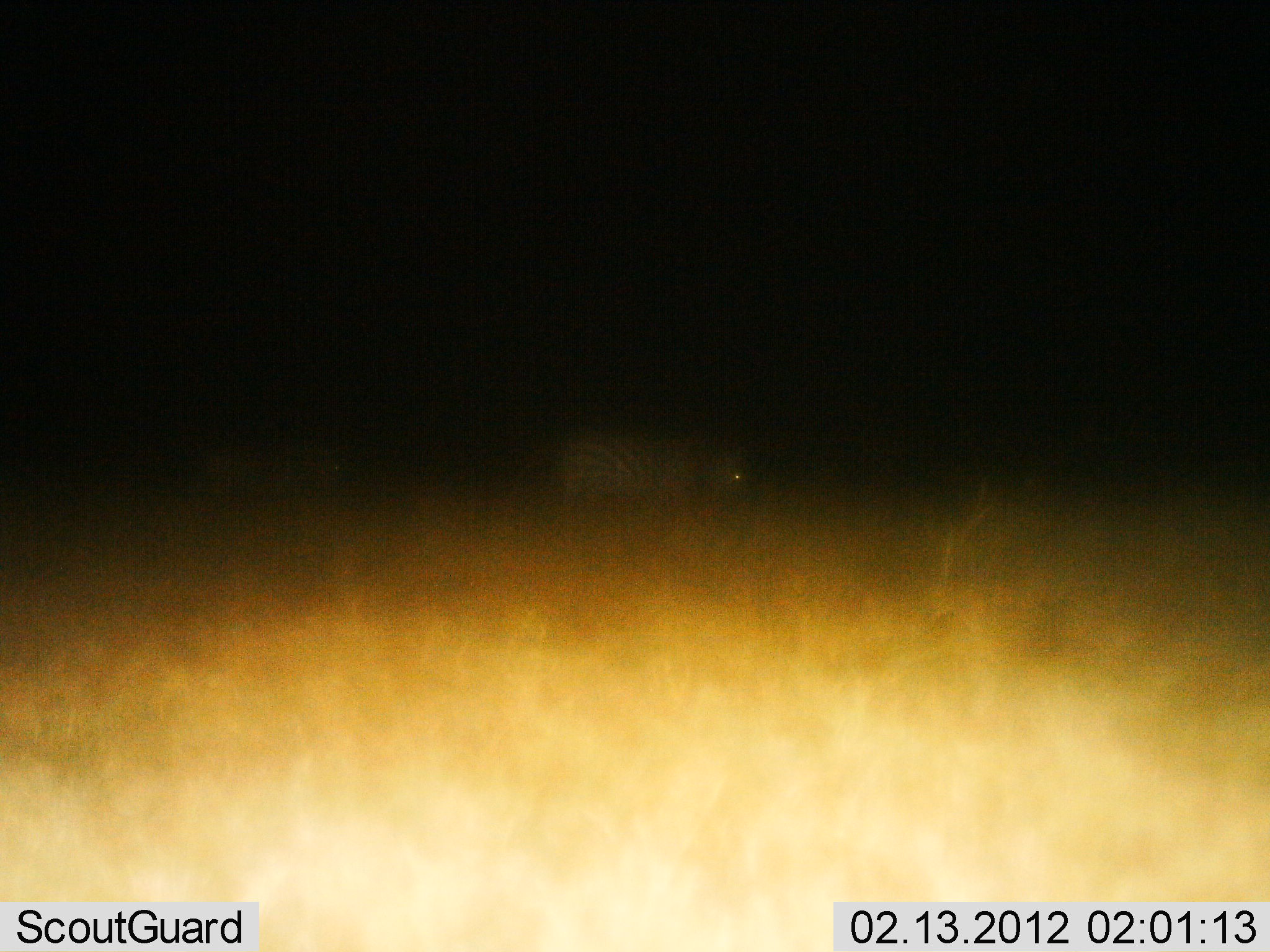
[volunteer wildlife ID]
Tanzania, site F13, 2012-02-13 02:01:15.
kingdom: Animalia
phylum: Chordata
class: Mammalia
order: Perissodactyla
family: Equidae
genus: Equus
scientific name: Equus quagga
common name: plains zebra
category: zebra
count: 2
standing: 50%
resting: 0%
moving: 39%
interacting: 0%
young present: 0%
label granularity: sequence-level